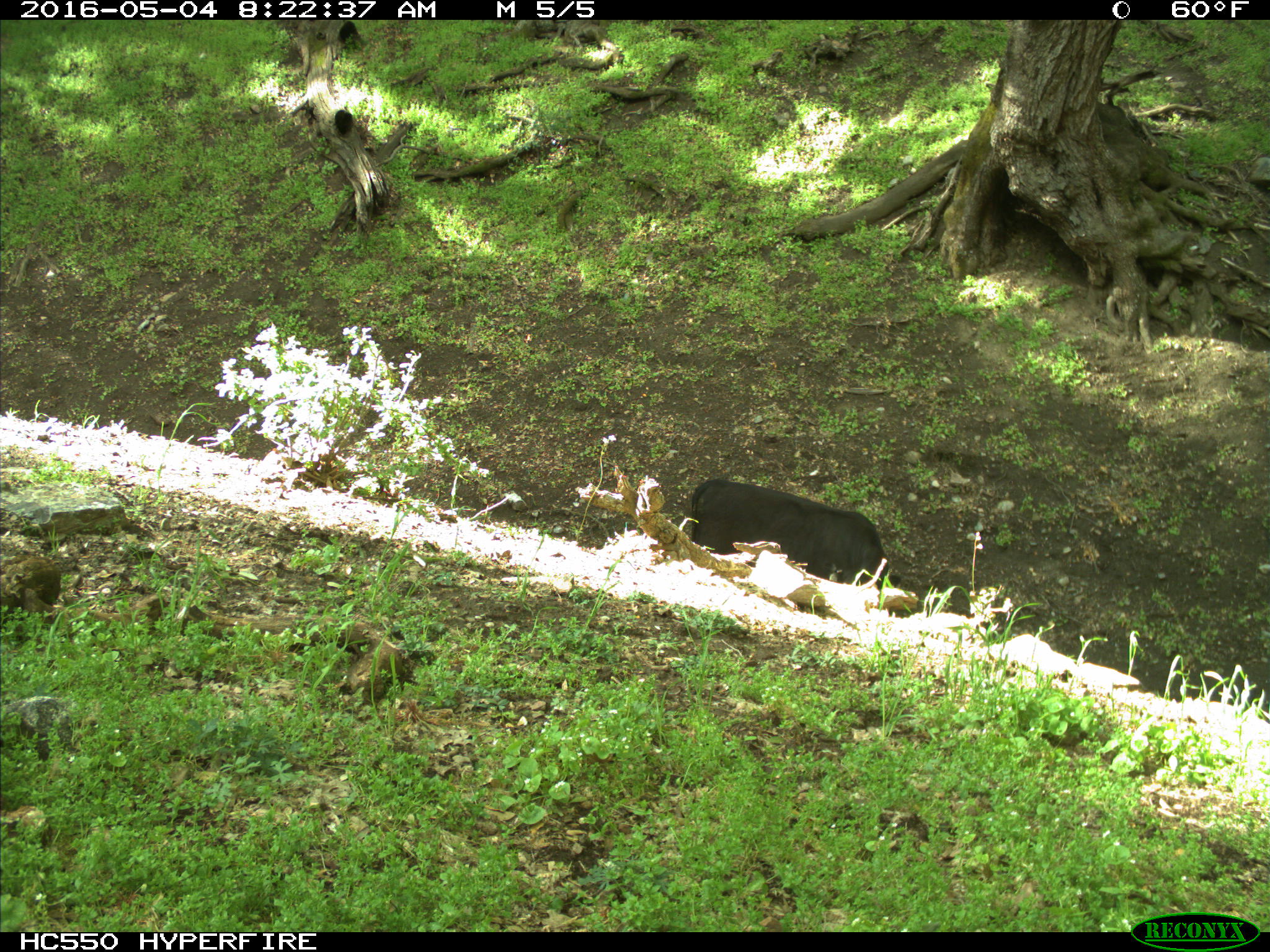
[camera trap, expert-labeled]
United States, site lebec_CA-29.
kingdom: Animalia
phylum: Chordata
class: Mammalia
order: Artiodactyla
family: Bovidae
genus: Bos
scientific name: Bos taurus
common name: domestic cow